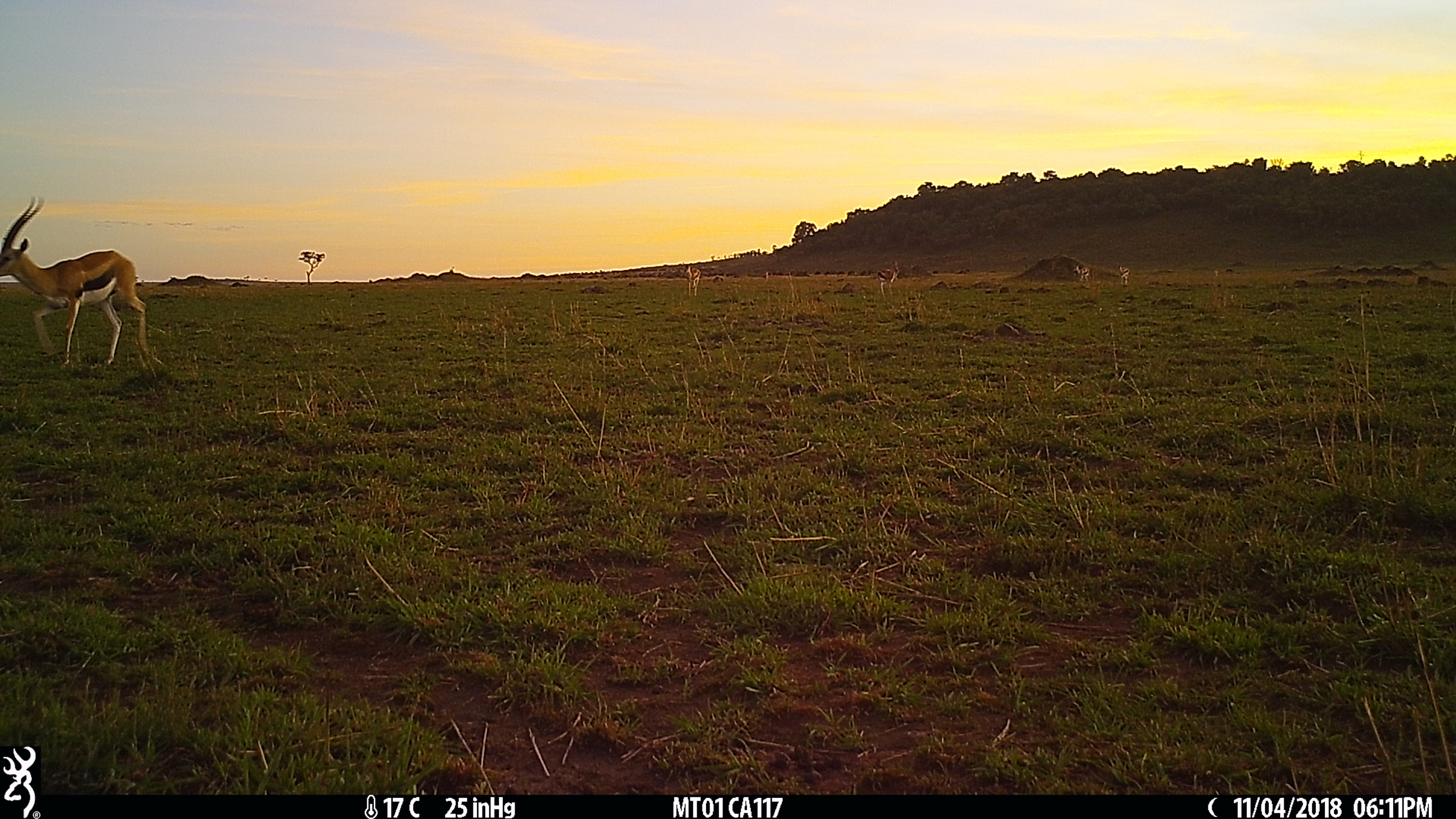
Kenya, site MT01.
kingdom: Animalia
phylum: Chordata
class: Mammalia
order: Artiodactyla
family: Bovidae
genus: Eudorcas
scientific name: Eudorcas thomsonii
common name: thomon's gazelle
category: gazelle thomsons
Gazelle thomsons (thomon's gazelle) (Eudorcas thomsonii).